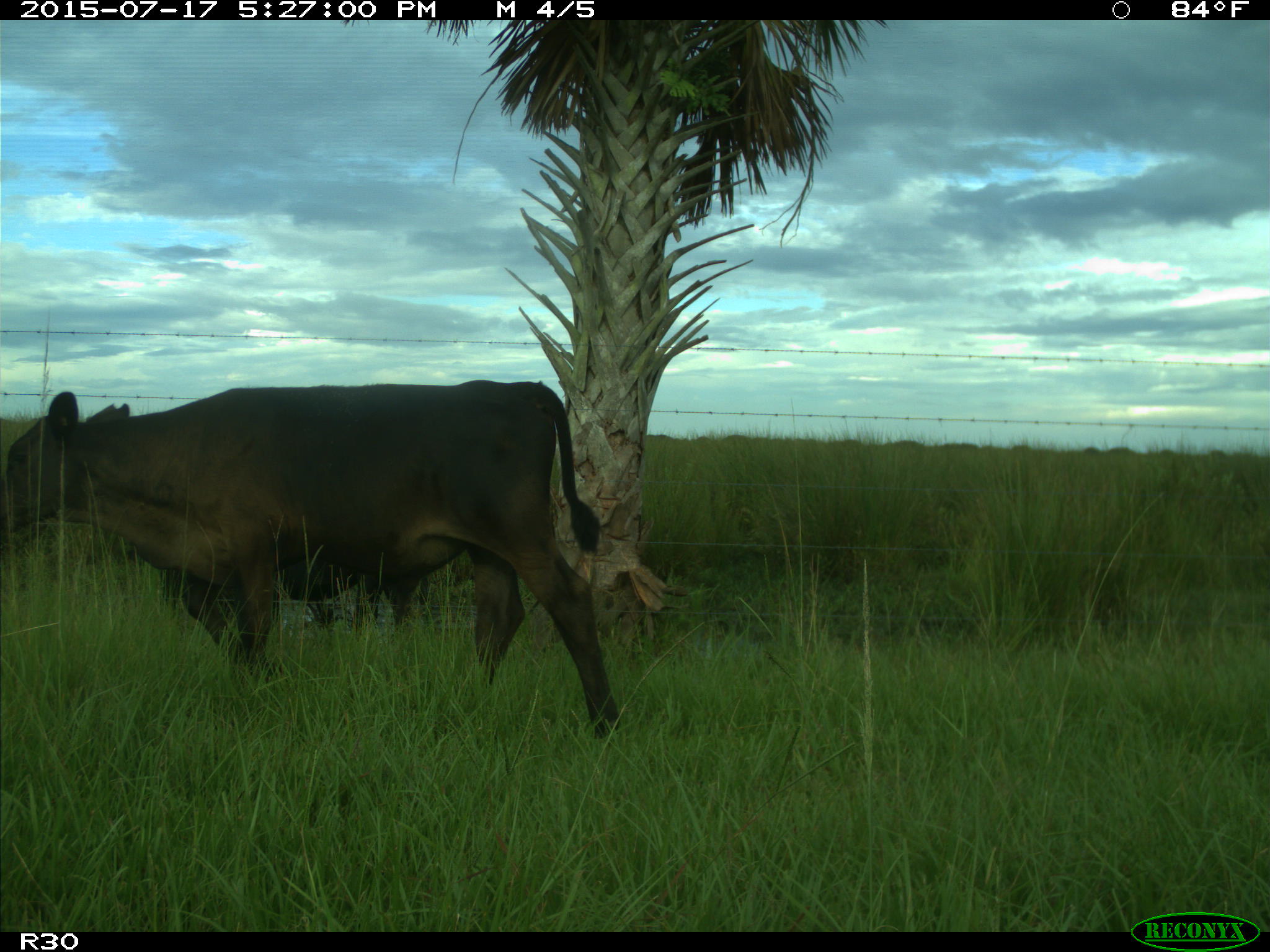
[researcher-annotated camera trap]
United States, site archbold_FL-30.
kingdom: Animalia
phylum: Chordata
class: Mammalia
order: Artiodactyla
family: Bovidae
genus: Bos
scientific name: Bos taurus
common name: domestic cow